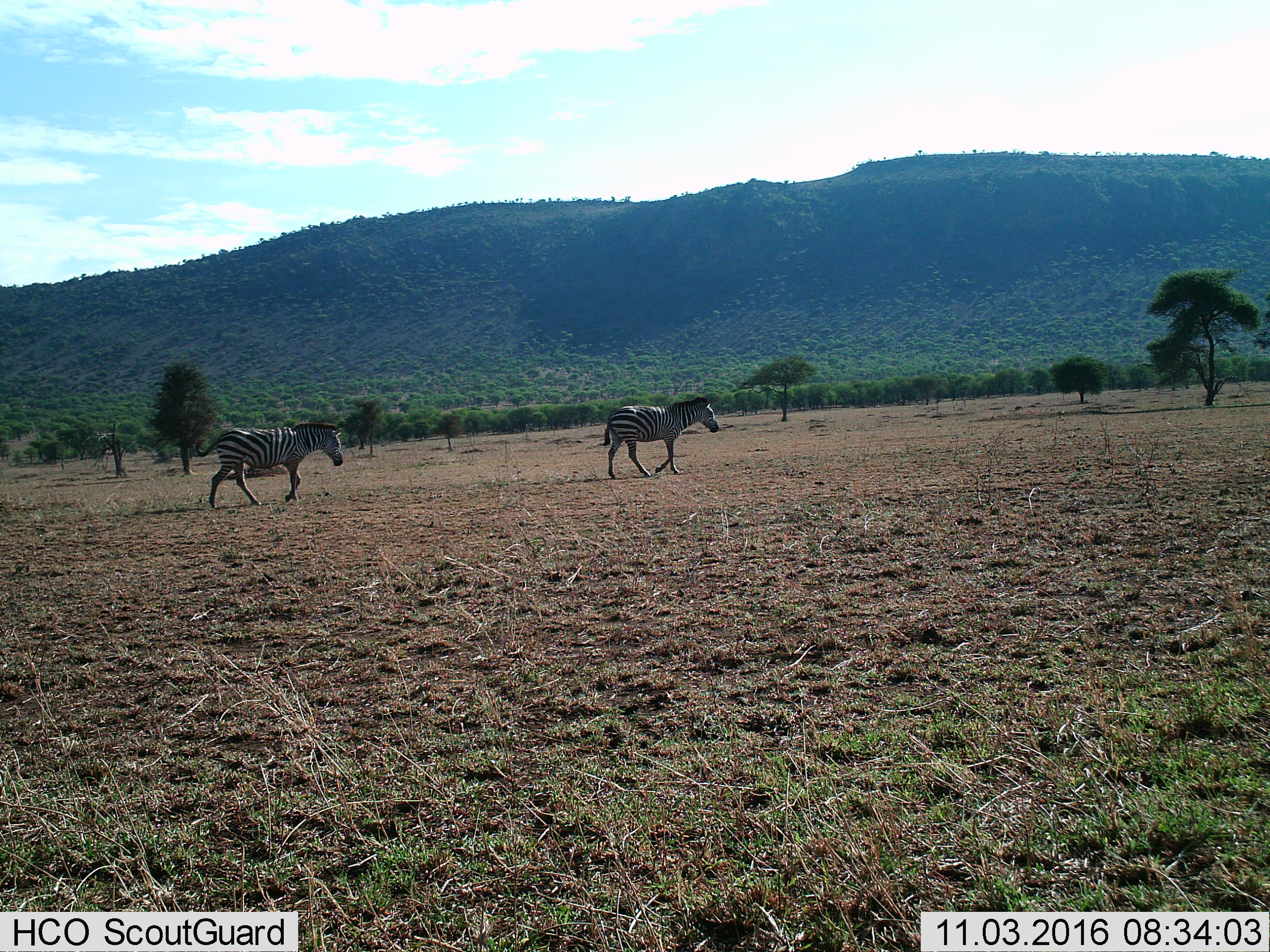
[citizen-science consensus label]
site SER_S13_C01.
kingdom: Animalia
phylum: Chordata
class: Mammalia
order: Perissodactyla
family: Equidae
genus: Equus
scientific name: Equus quagga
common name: plains zebra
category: zebraplains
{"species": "zebraplains (plains zebra) (Equus quagga)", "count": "2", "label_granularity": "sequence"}